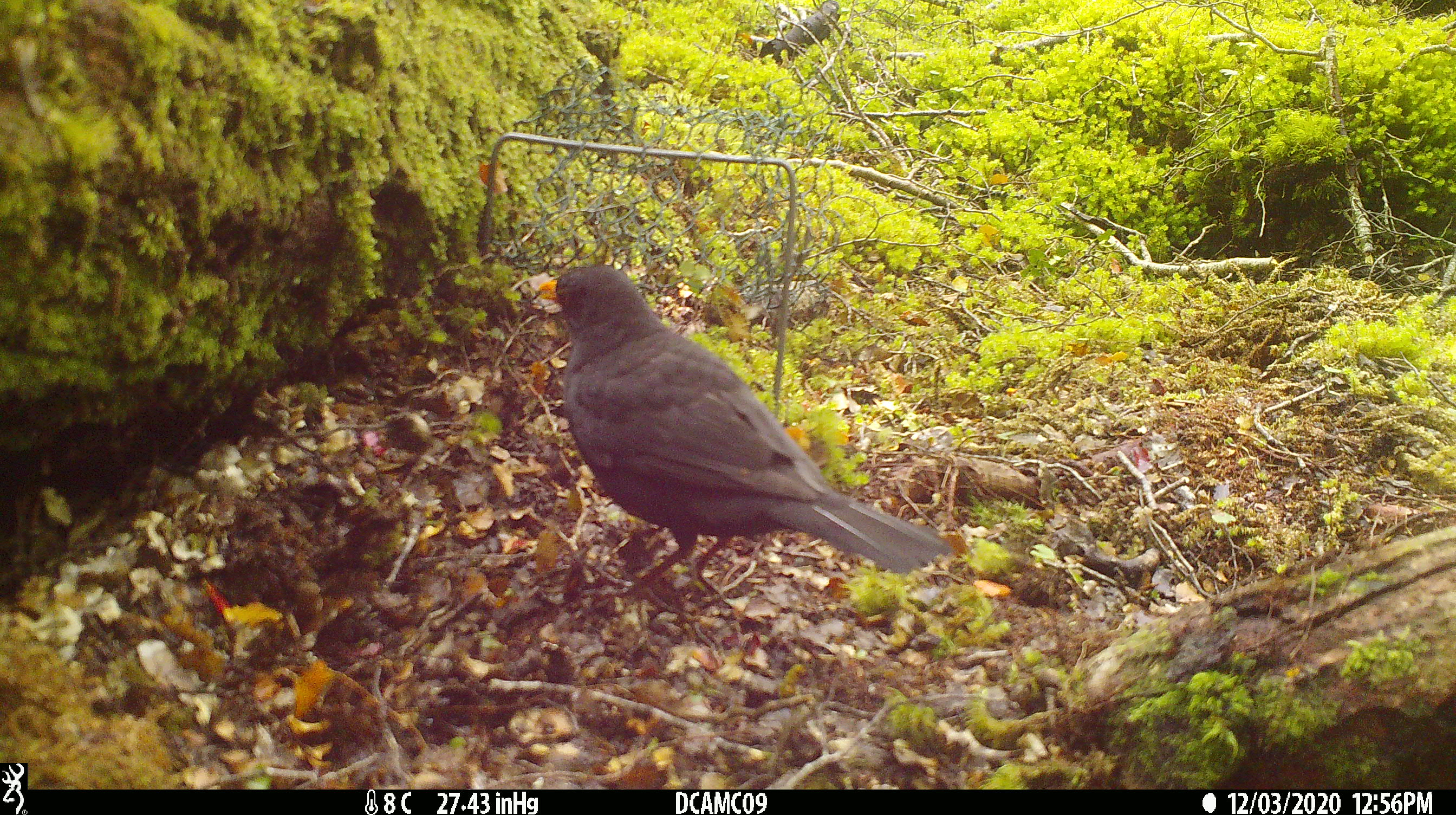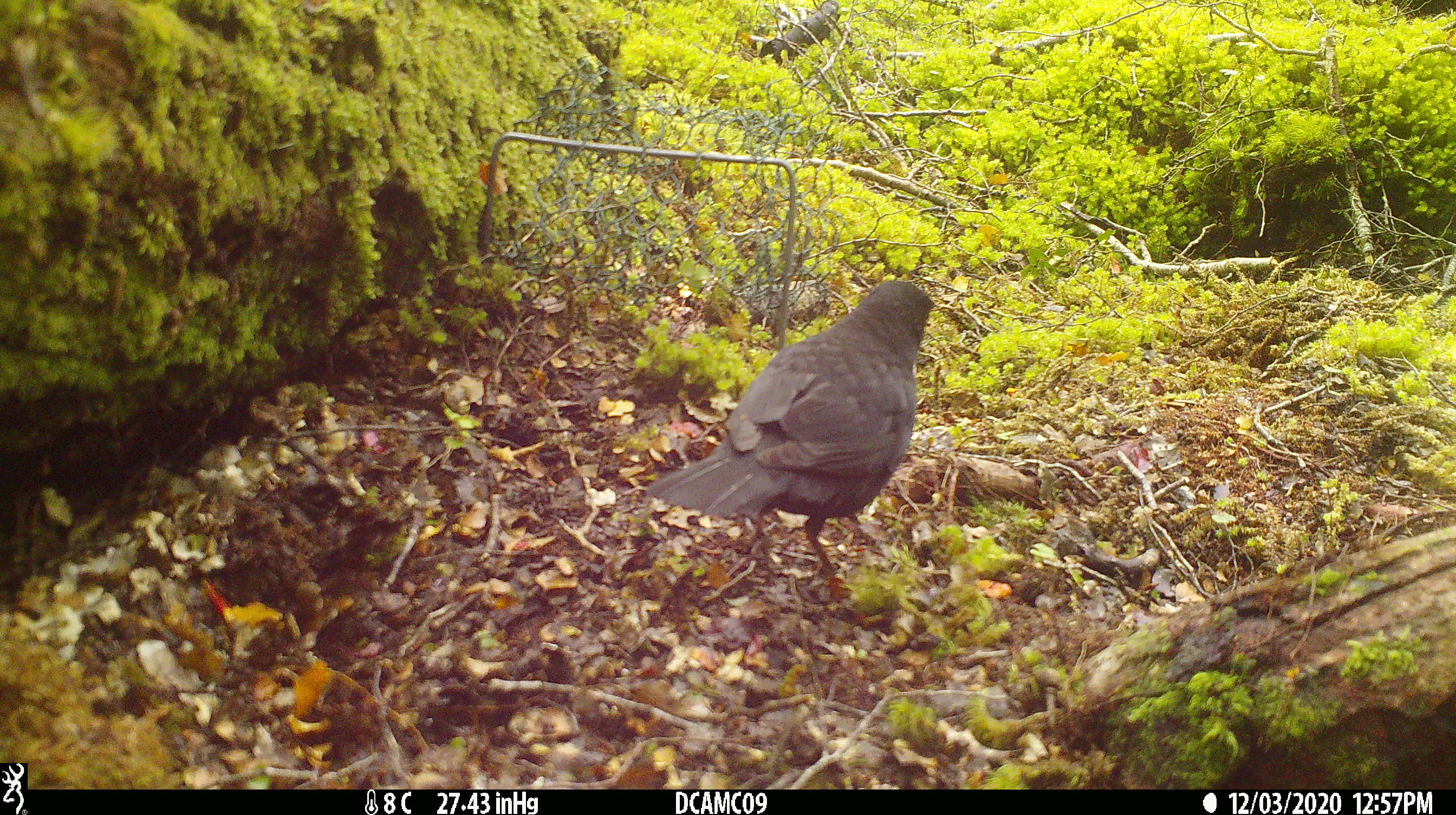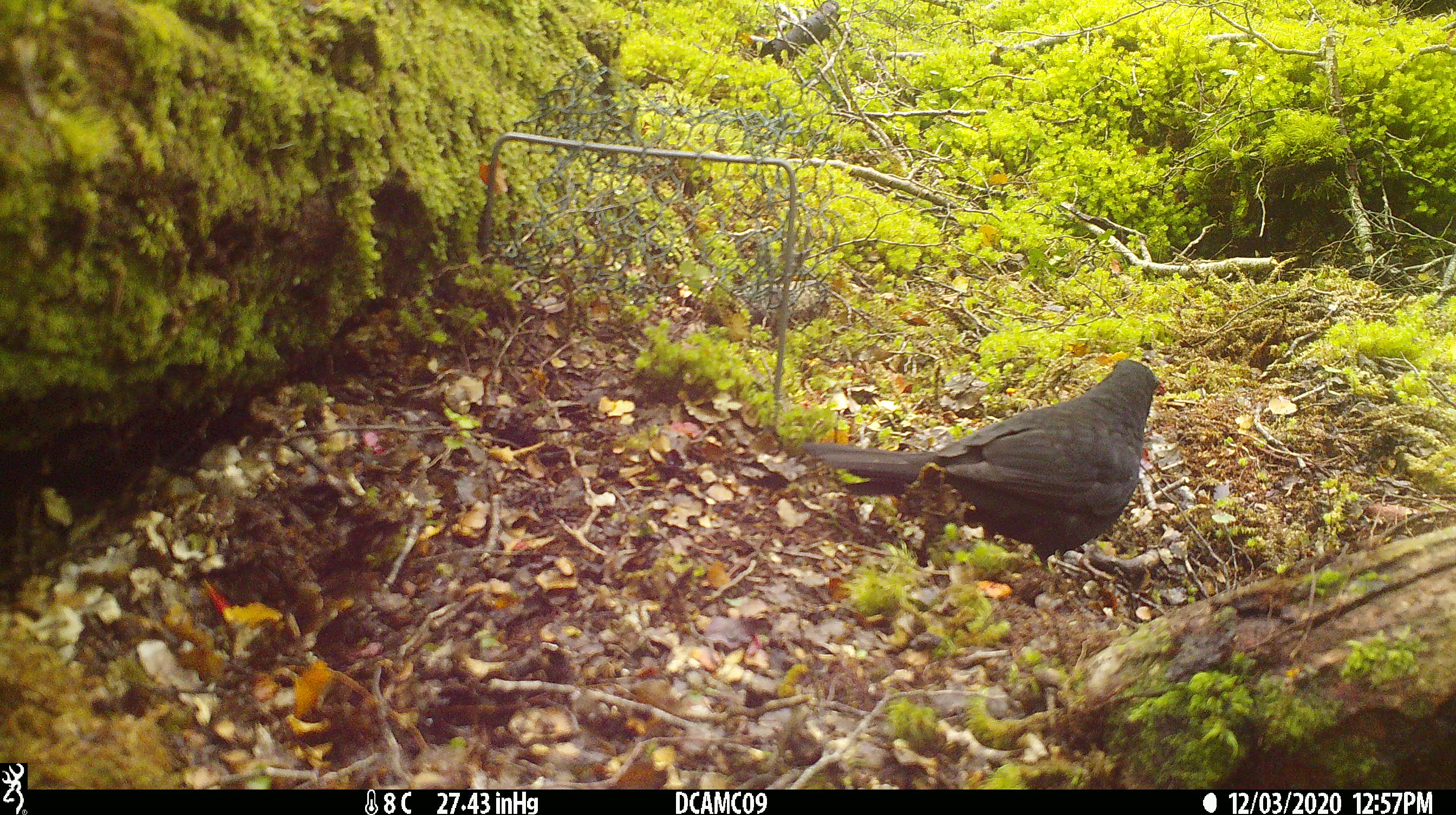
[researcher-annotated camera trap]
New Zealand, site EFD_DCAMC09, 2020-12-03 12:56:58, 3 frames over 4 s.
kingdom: Animalia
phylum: Chordata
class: Aves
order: Passeriformes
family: Turdidae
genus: Turdus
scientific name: Turdus merula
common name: eurasian blackbird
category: blackbird